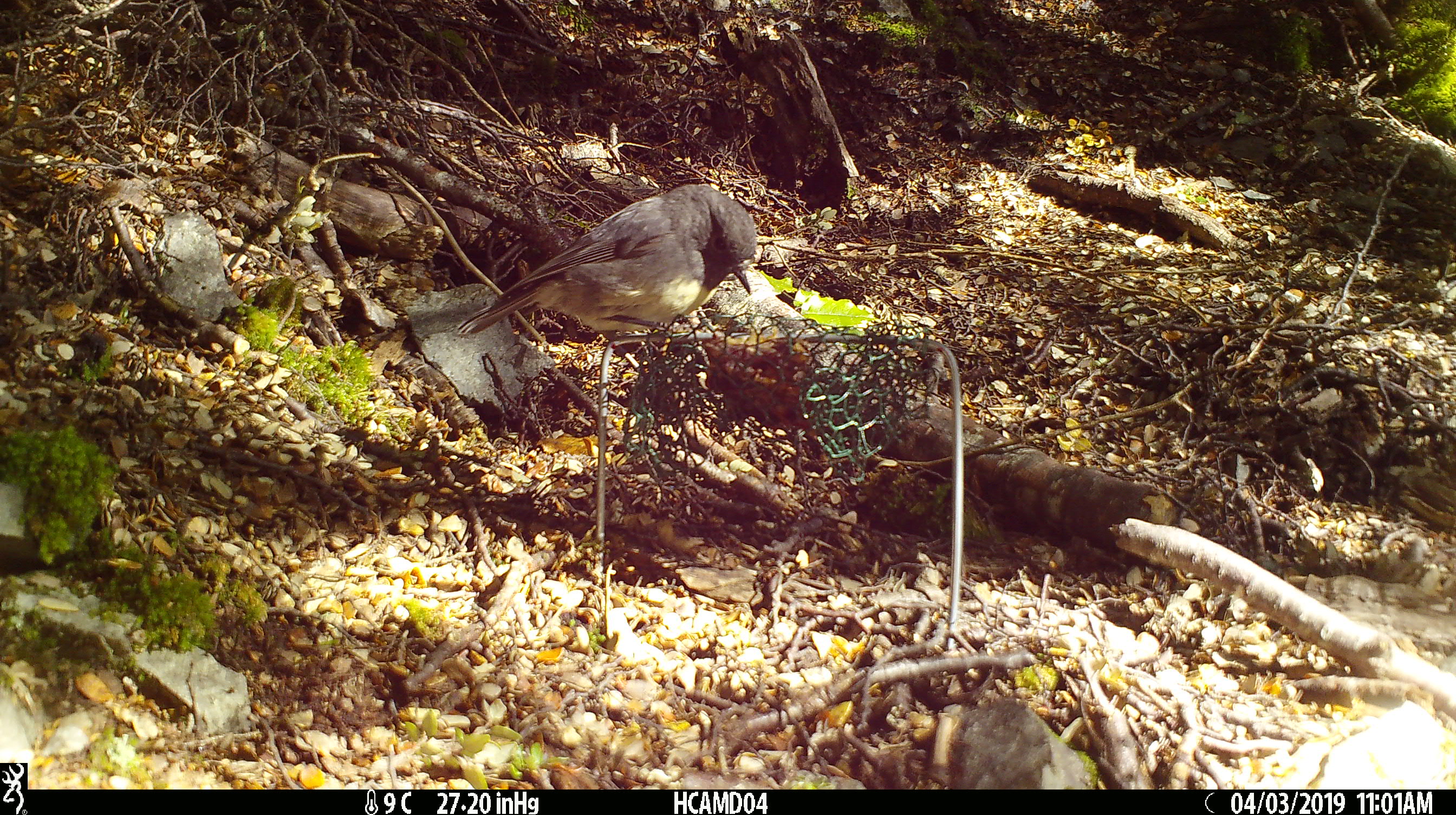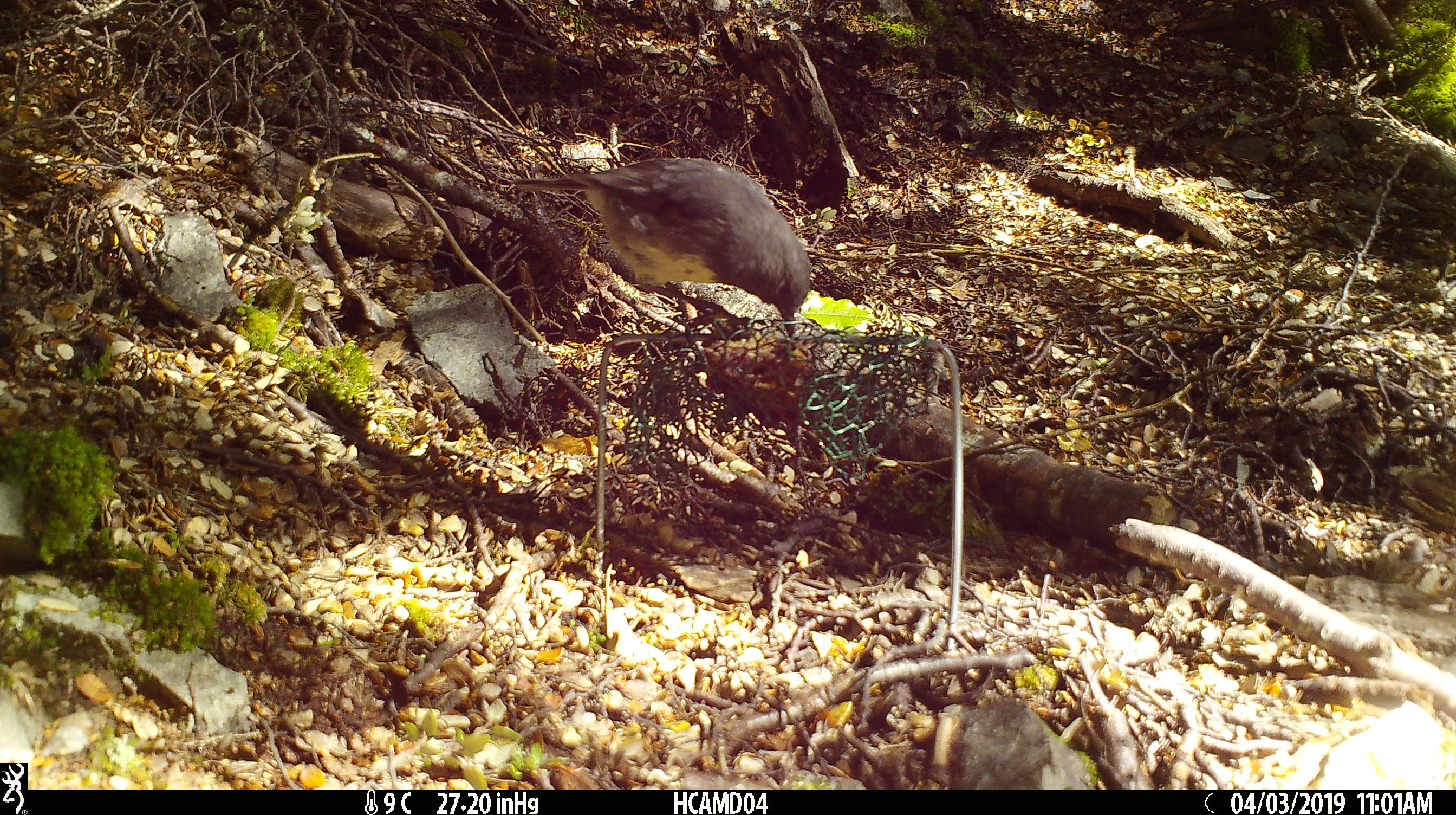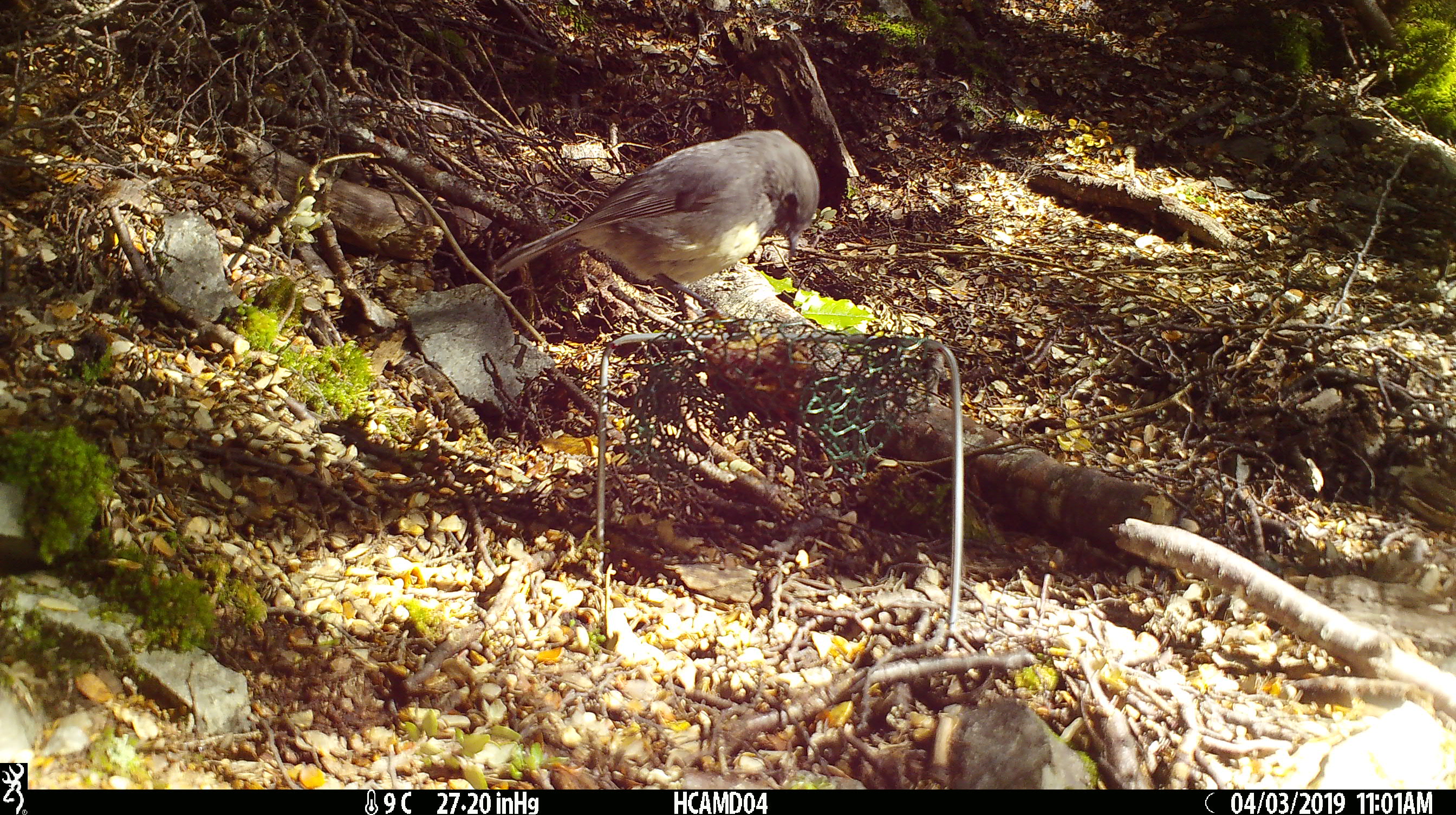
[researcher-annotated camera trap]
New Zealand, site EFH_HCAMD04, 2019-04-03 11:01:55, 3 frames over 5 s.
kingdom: Animalia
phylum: Chordata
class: Aves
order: Passeriformes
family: Petroicidae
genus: Petroica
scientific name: Petroica australis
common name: new zealand robin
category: robin